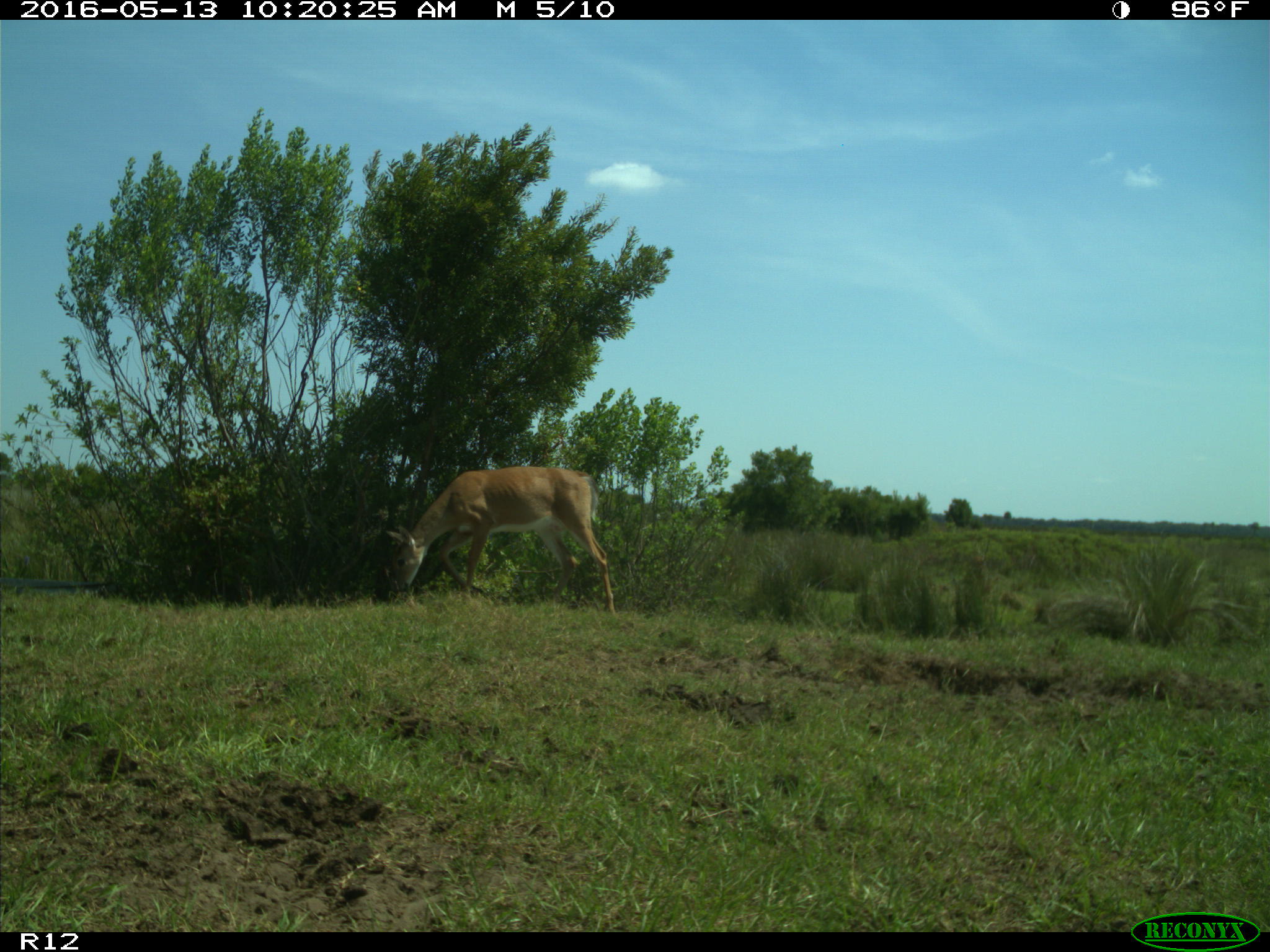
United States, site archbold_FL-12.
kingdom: Animalia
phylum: Chordata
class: Mammalia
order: Artiodactyla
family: Cervidae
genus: Odocoileus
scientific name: Odocoileus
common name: deer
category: unidentified deer